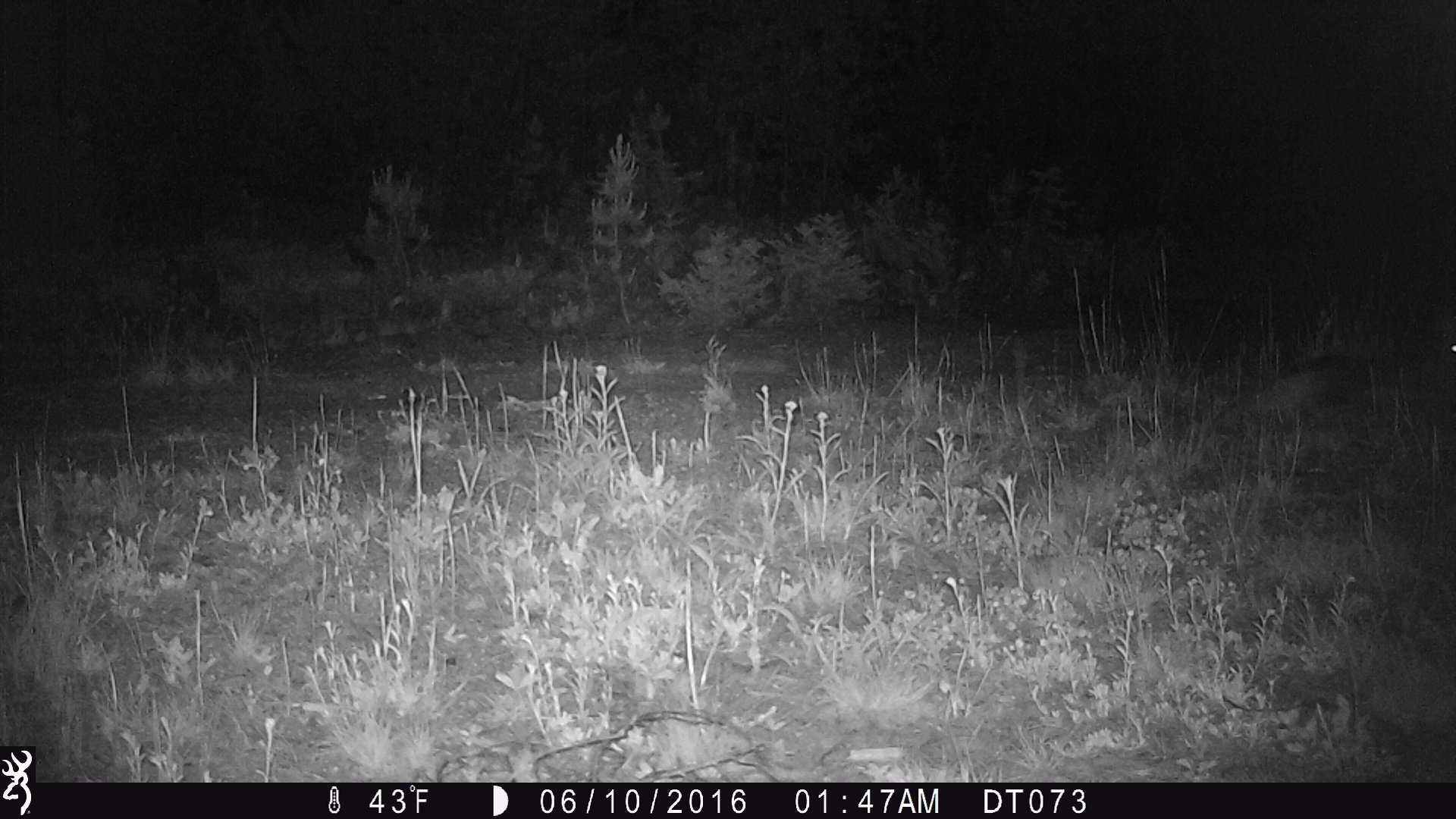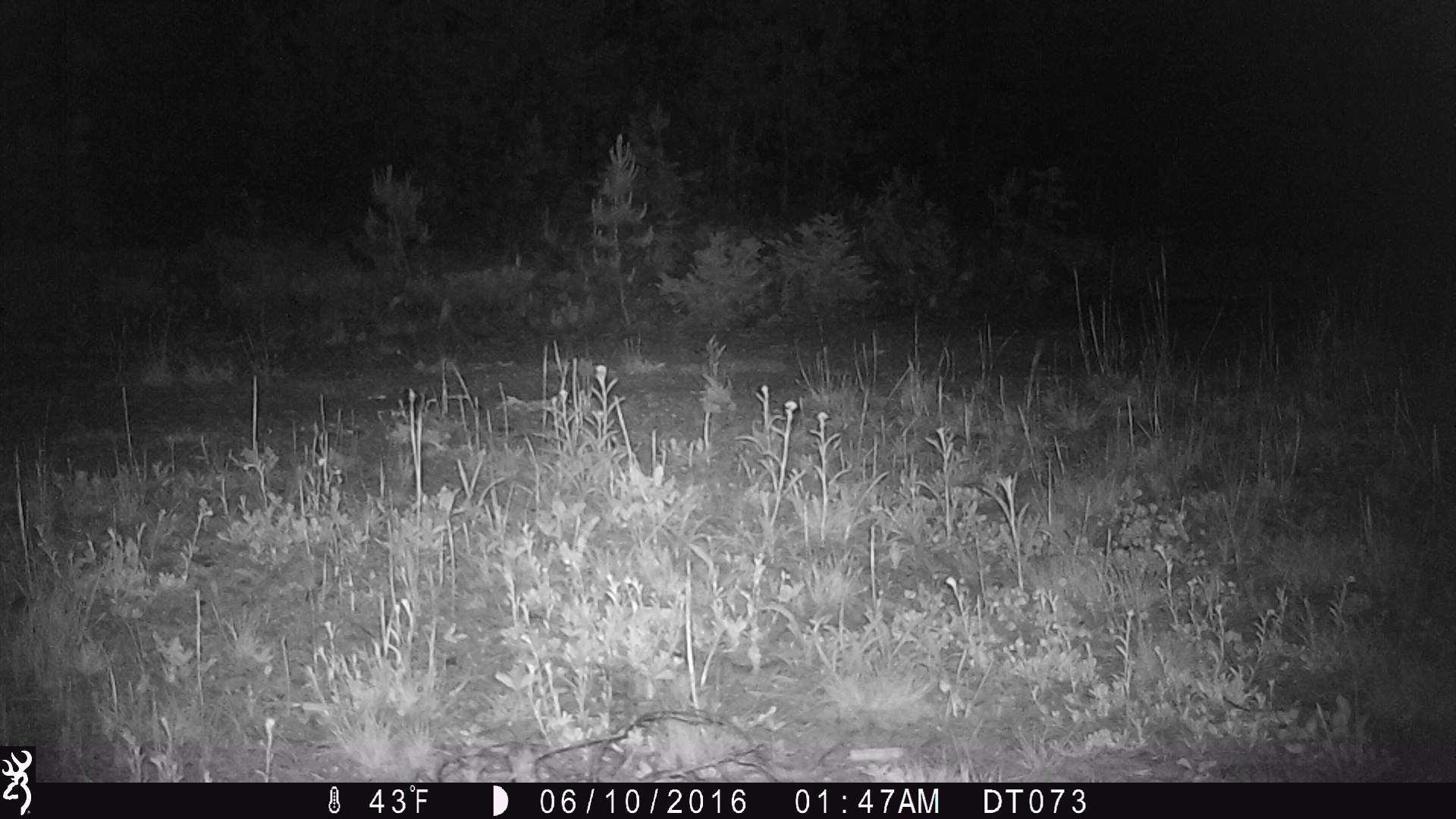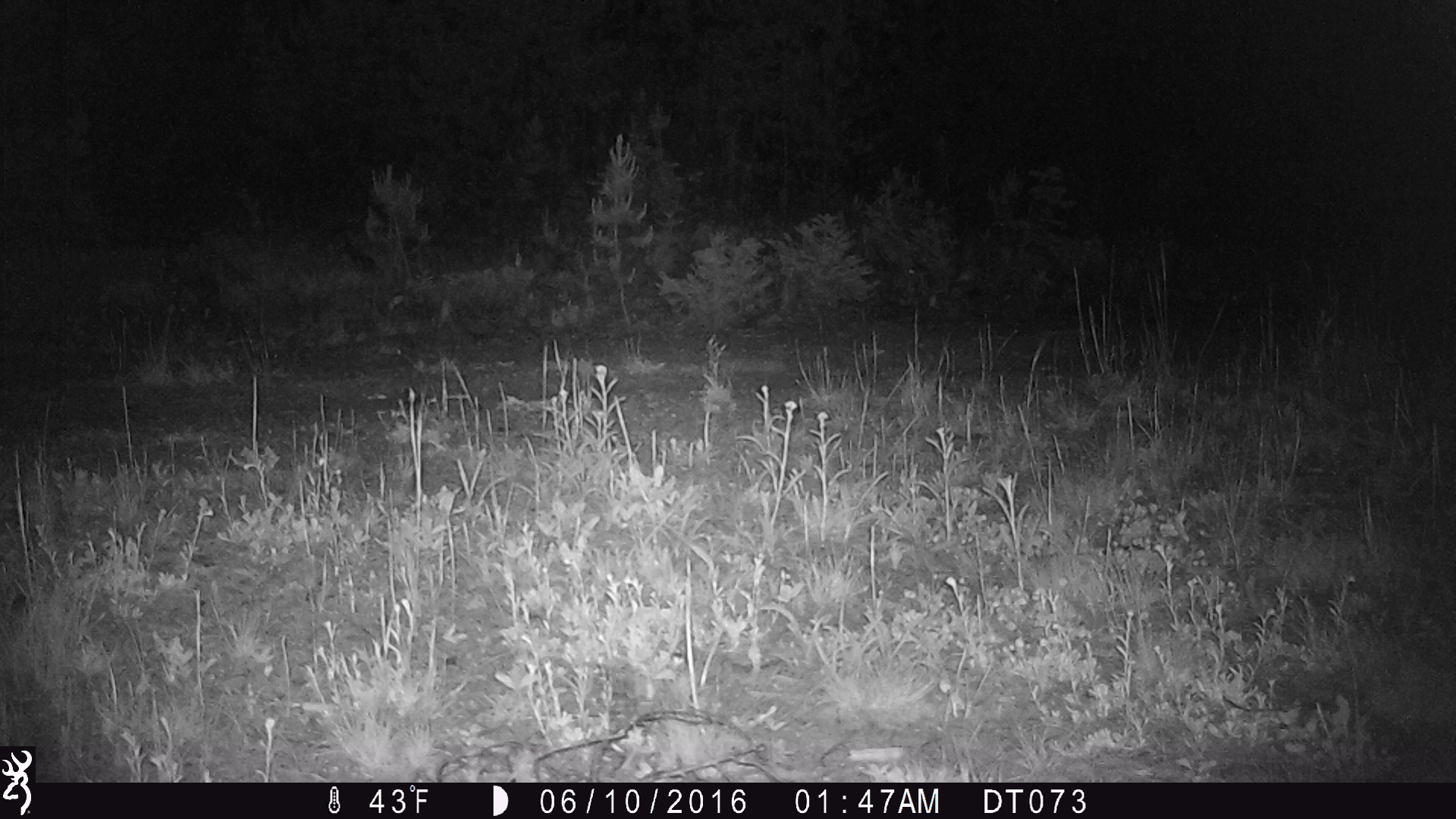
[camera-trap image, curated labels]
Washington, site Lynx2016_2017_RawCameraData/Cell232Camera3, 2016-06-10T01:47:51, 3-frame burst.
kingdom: Animalia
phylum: Chordata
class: Mammalia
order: Lagomorpha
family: Leporidae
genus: Lepus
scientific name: Lepus americanus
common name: snowshoe hare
Lepus americanus (snowshoe hare). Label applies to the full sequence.